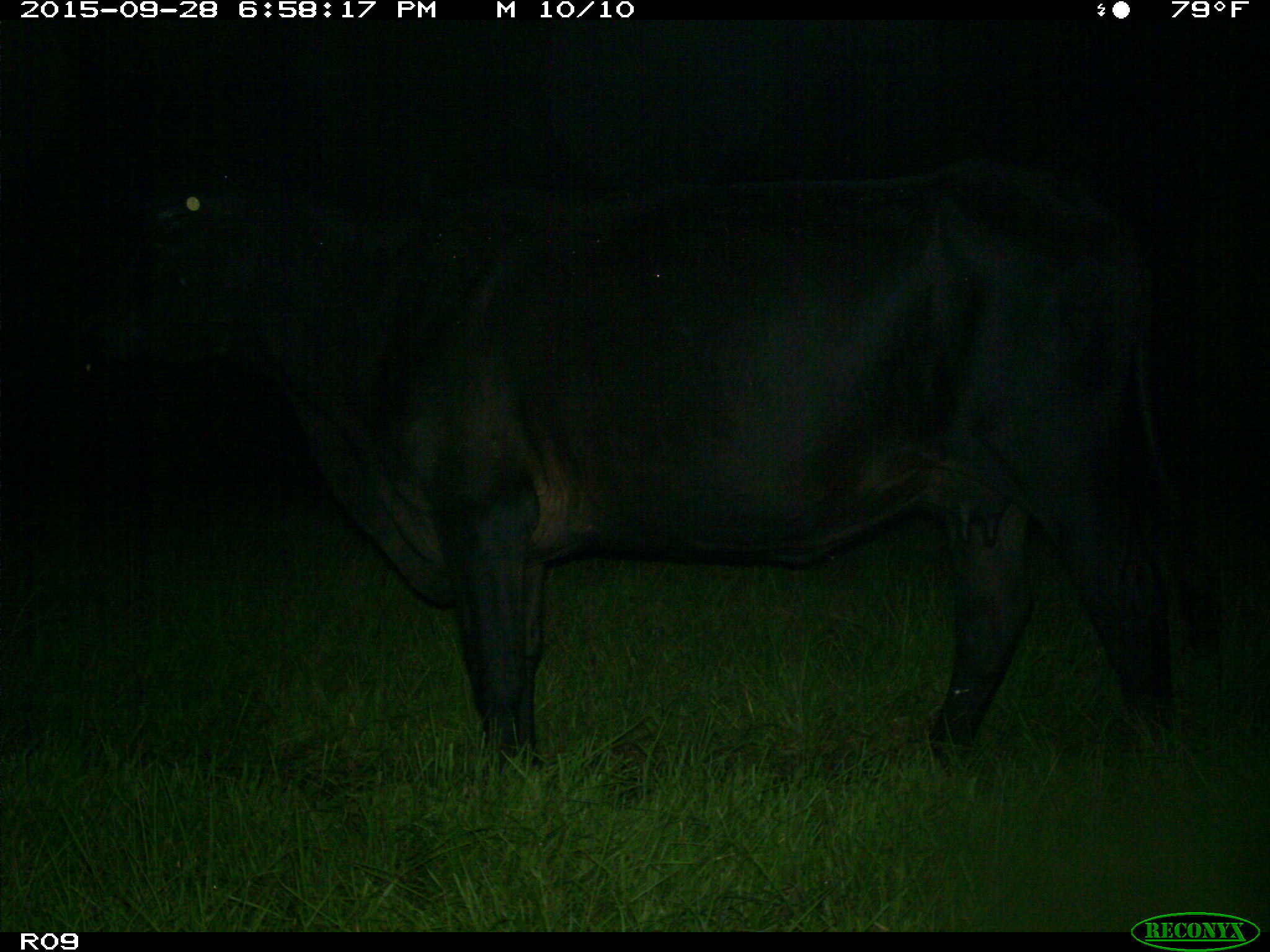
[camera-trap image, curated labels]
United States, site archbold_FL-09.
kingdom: Animalia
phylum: Chordata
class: Mammalia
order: Artiodactyla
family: Bovidae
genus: Bos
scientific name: Bos taurus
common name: domestic cow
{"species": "Bos taurus (domestic cow)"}